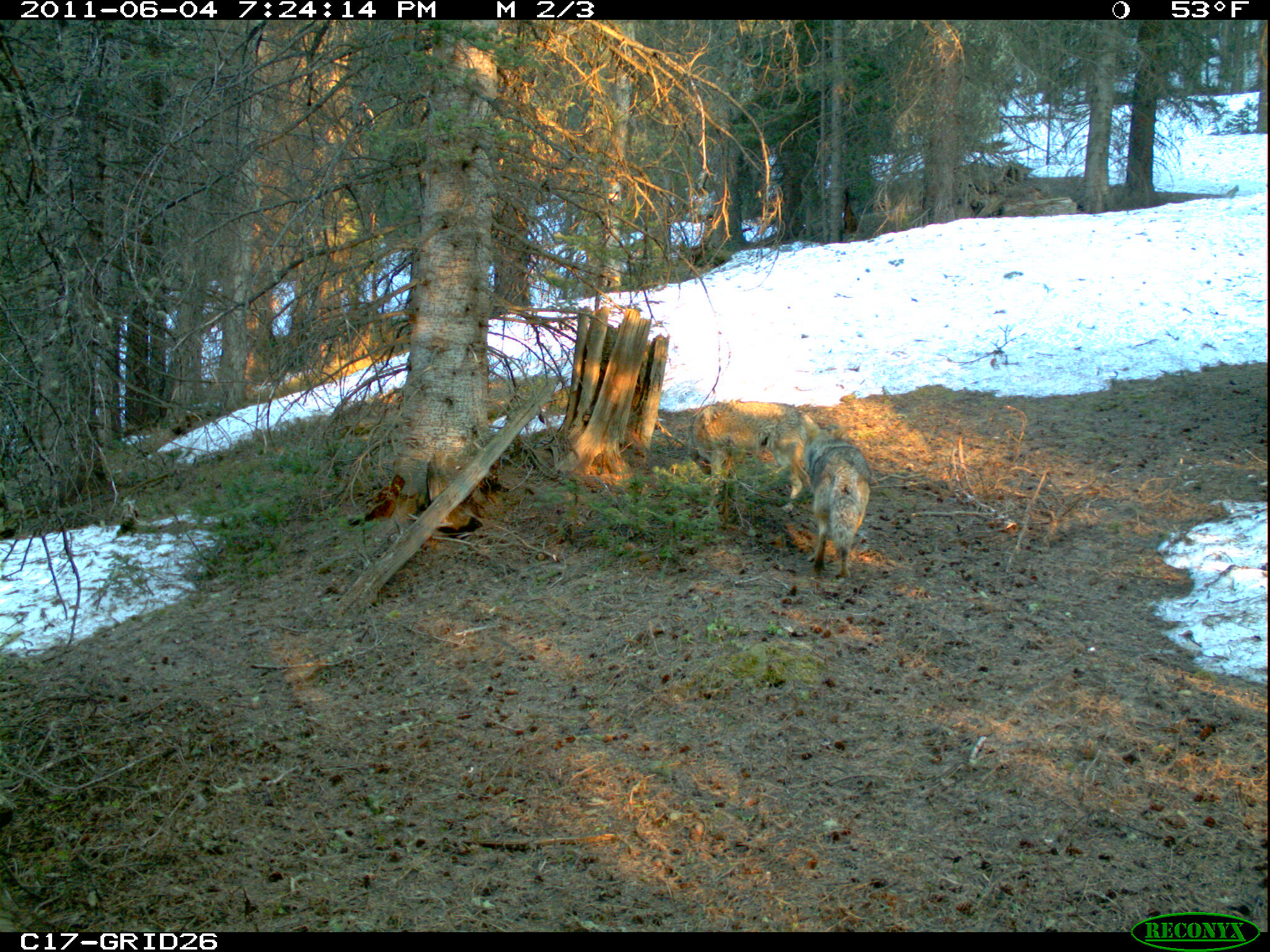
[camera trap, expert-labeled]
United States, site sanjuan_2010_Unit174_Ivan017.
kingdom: Animalia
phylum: Chordata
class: Mammalia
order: Carnivora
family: Canidae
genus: Canis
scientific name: Canis latrans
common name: coyote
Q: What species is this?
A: Canis latrans (coyote).